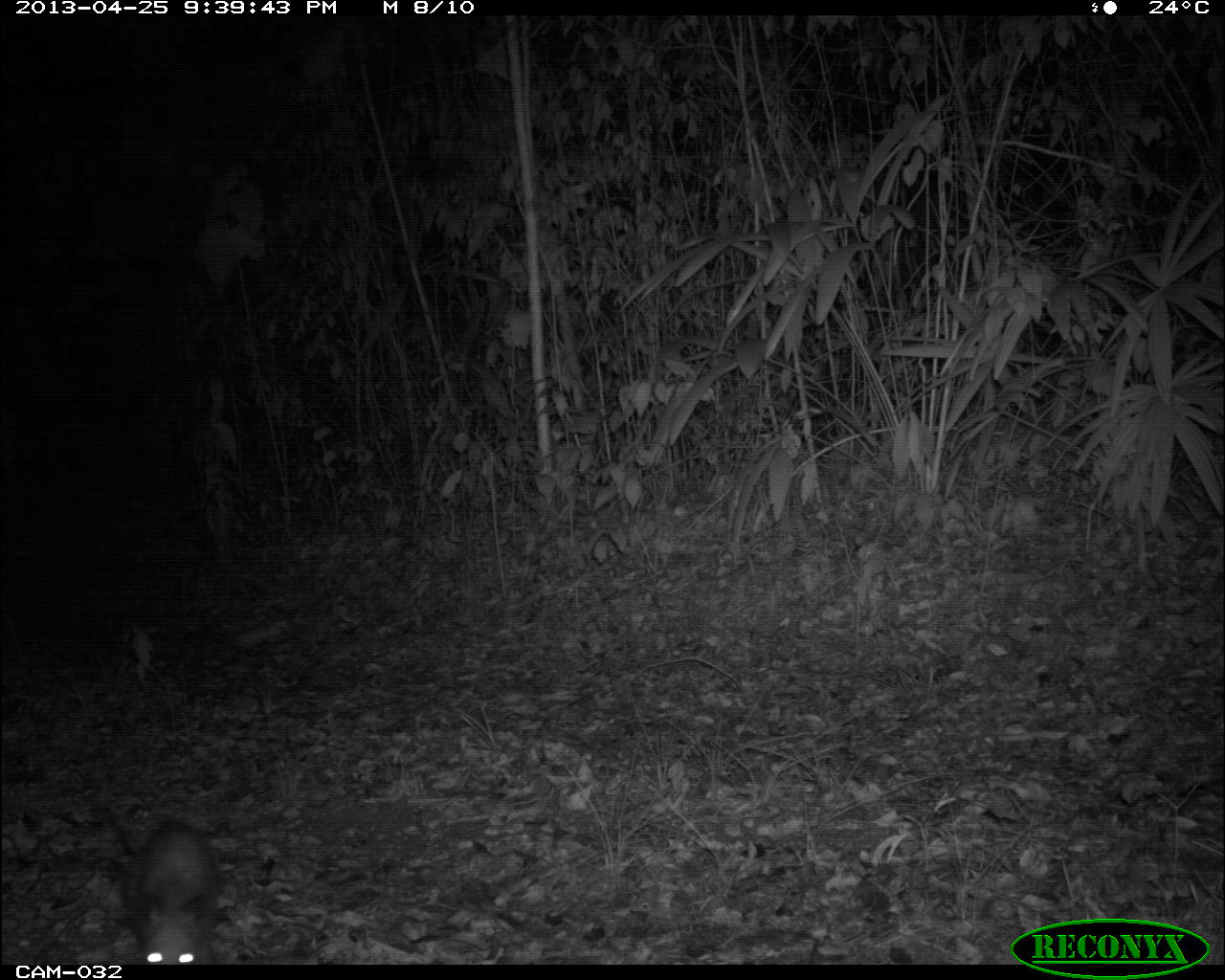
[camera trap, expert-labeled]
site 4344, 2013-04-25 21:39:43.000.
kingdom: Animalia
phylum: Chordata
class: Mammalia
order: Didelphimorphia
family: Didelphidae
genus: Didelphis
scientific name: Didelphis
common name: american opossums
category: didelphis sp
Didelphis sp (american opossums) (Didelphis), count 1.